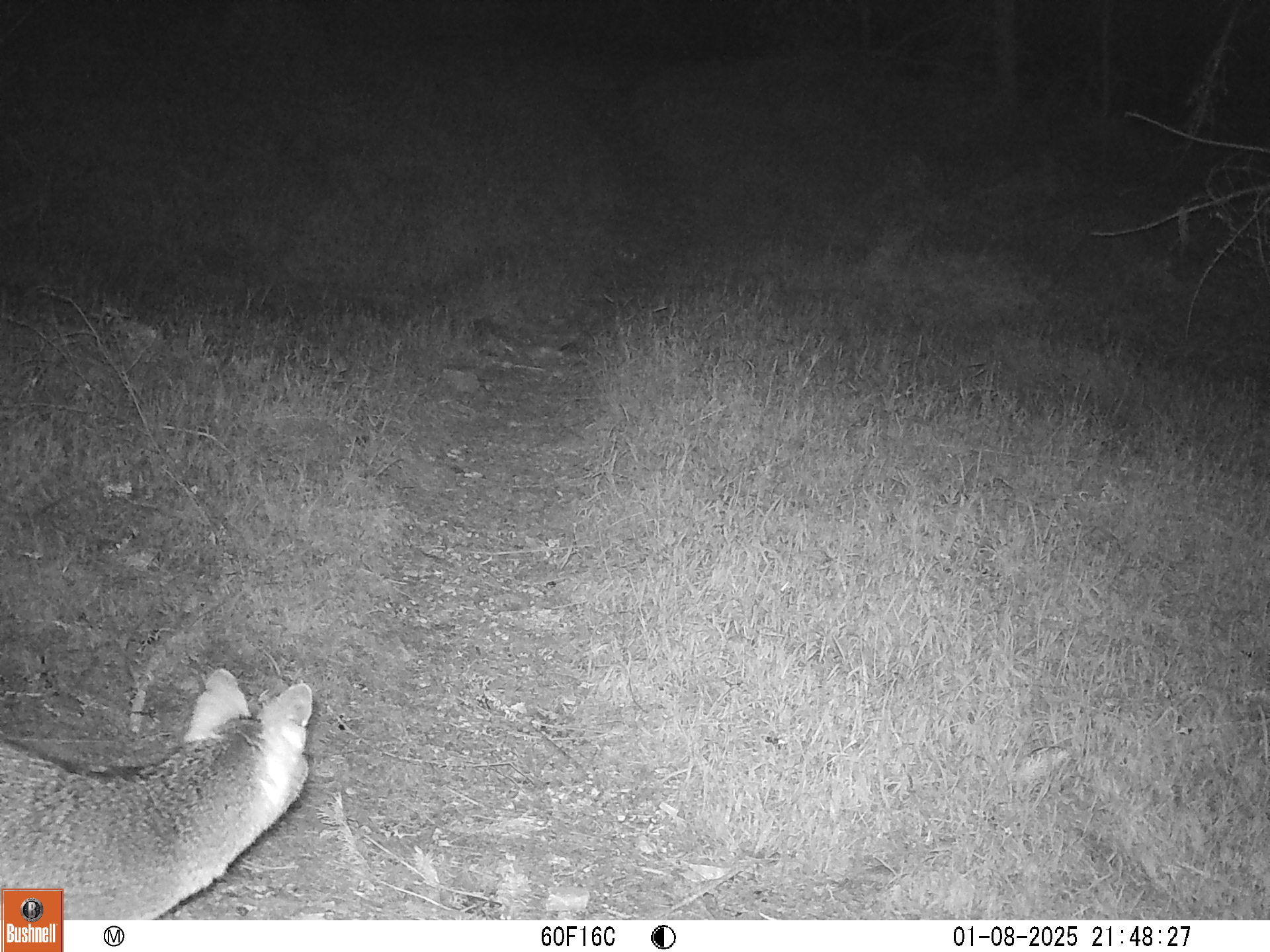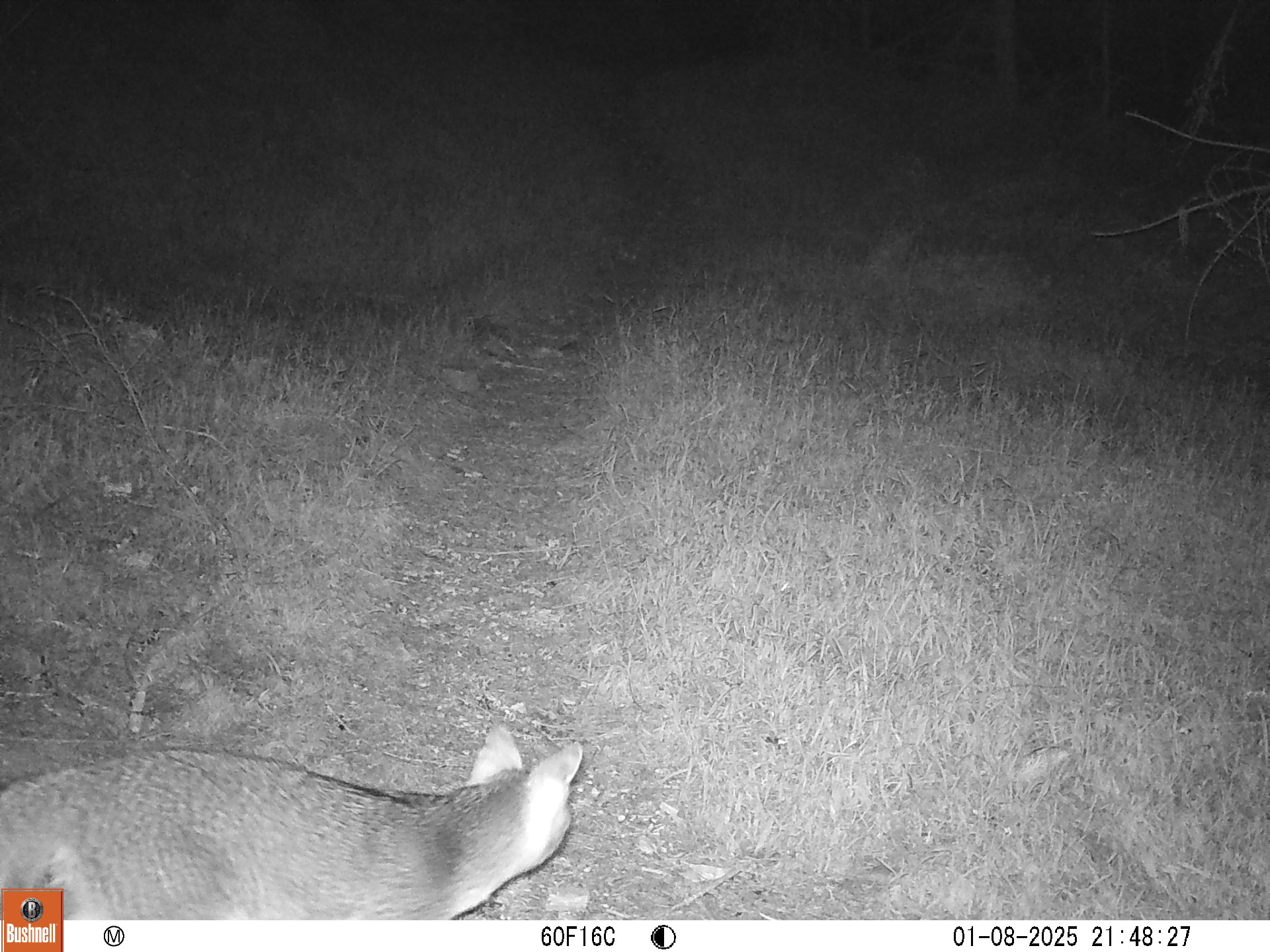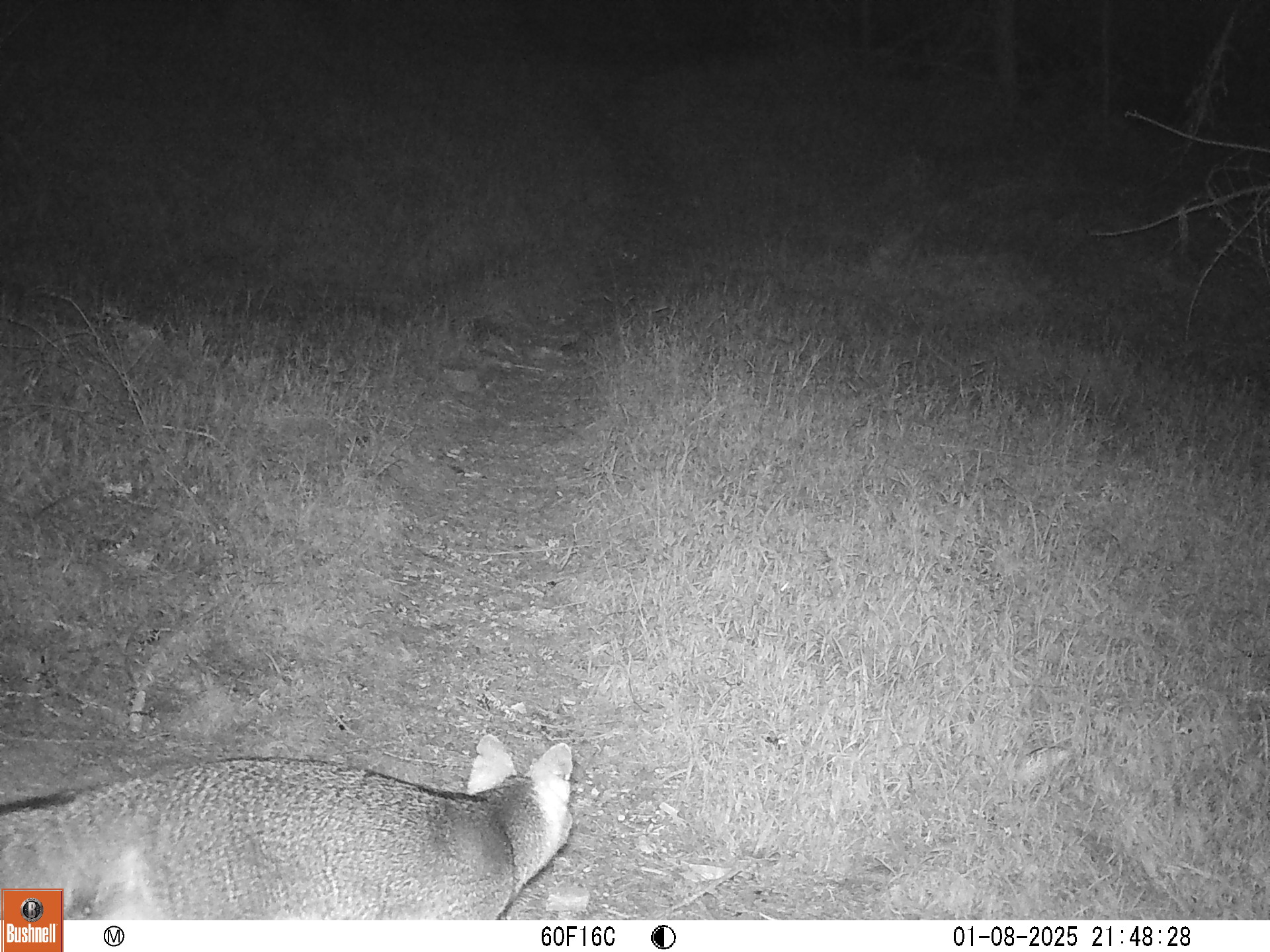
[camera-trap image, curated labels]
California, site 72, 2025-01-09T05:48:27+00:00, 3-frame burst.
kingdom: Animalia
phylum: Chordata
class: Mammalia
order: Carnivora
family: Canidae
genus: Urocyon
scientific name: Urocyon cinereoargenteus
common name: gray fox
Gray fox (Urocyon cinereoargenteus).